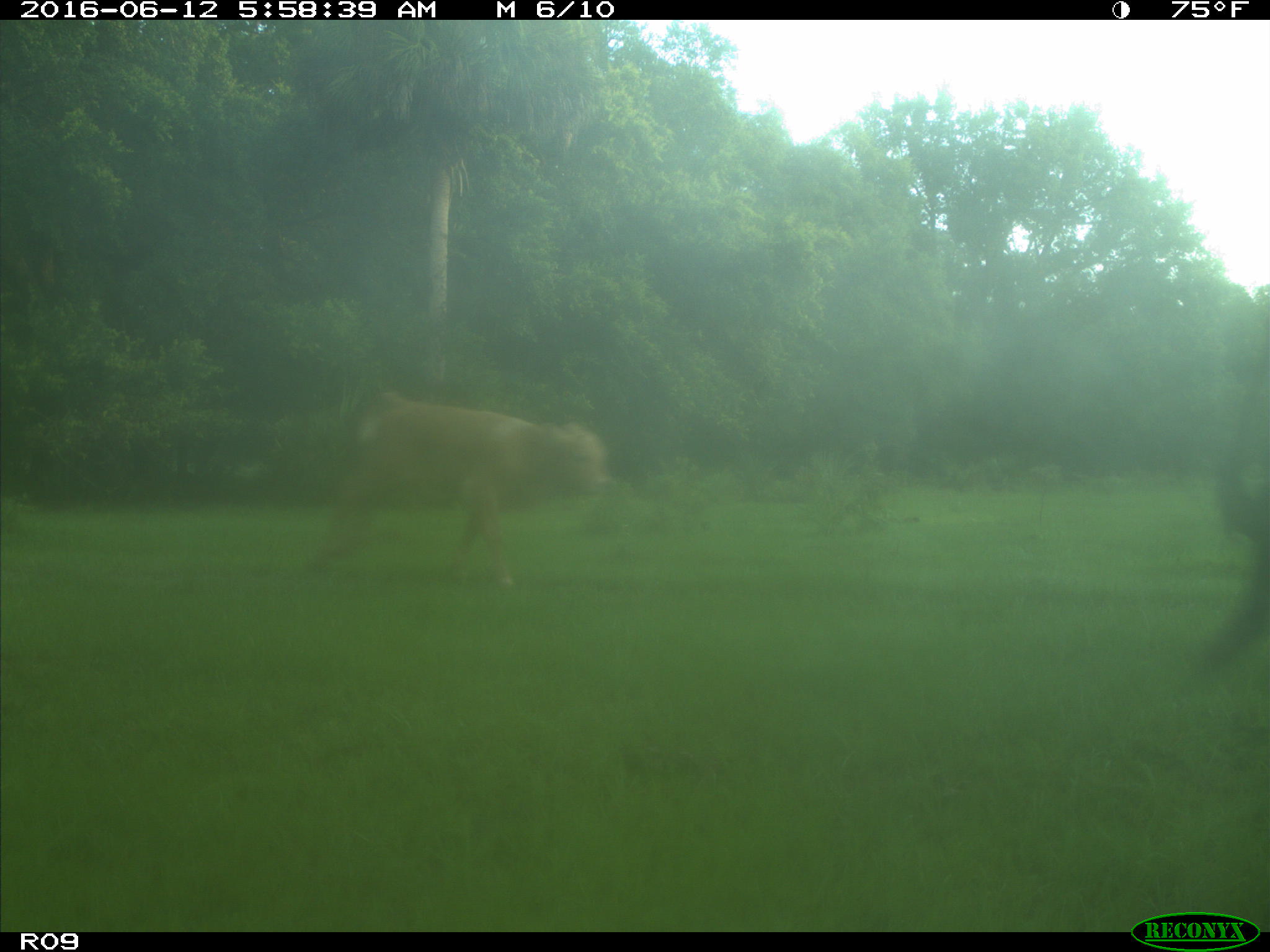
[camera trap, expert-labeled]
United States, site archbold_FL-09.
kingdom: Animalia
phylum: Chordata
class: Mammalia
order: Artiodactyla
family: Bovidae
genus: Bos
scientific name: Bos taurus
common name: domestic cow